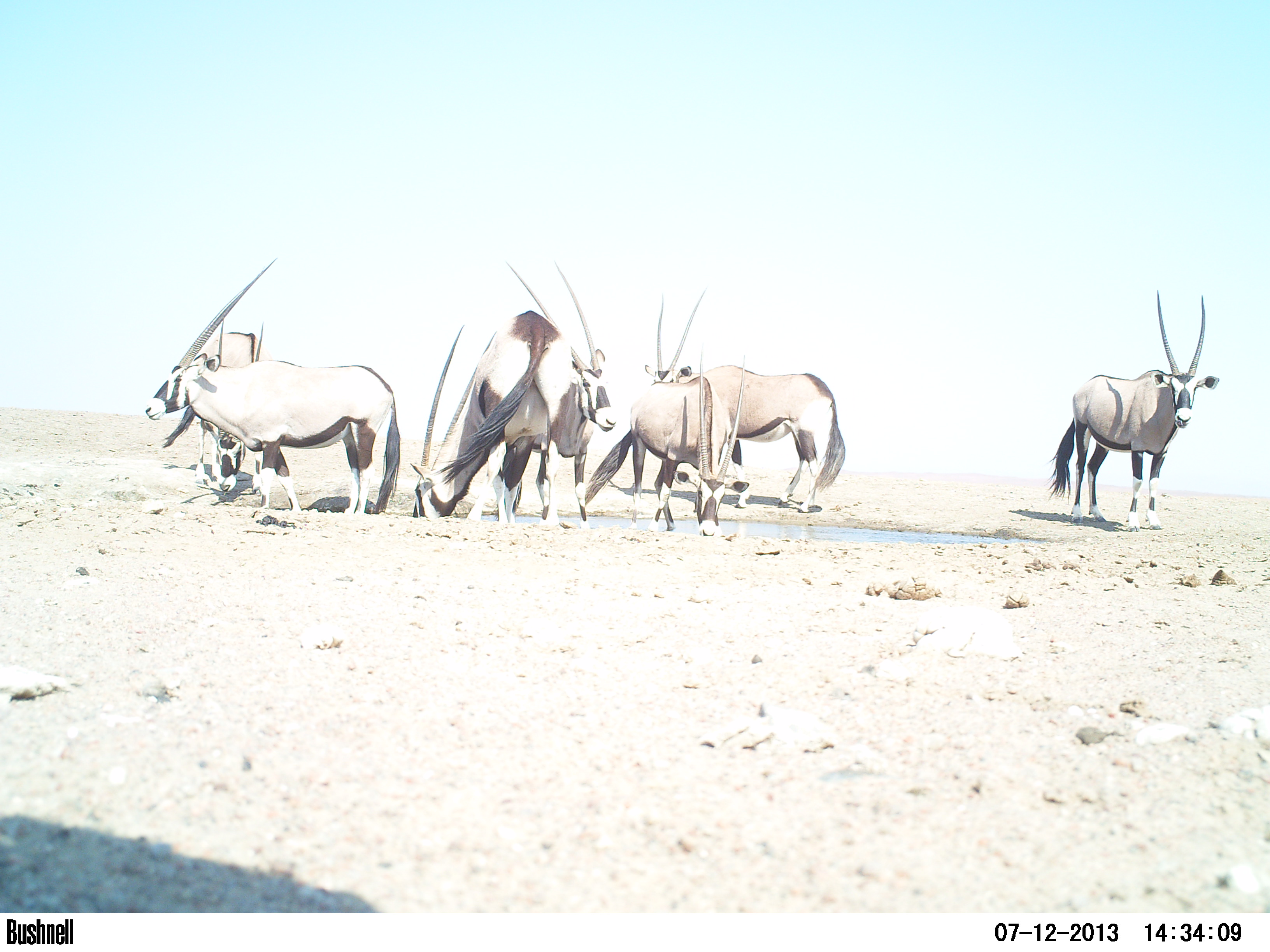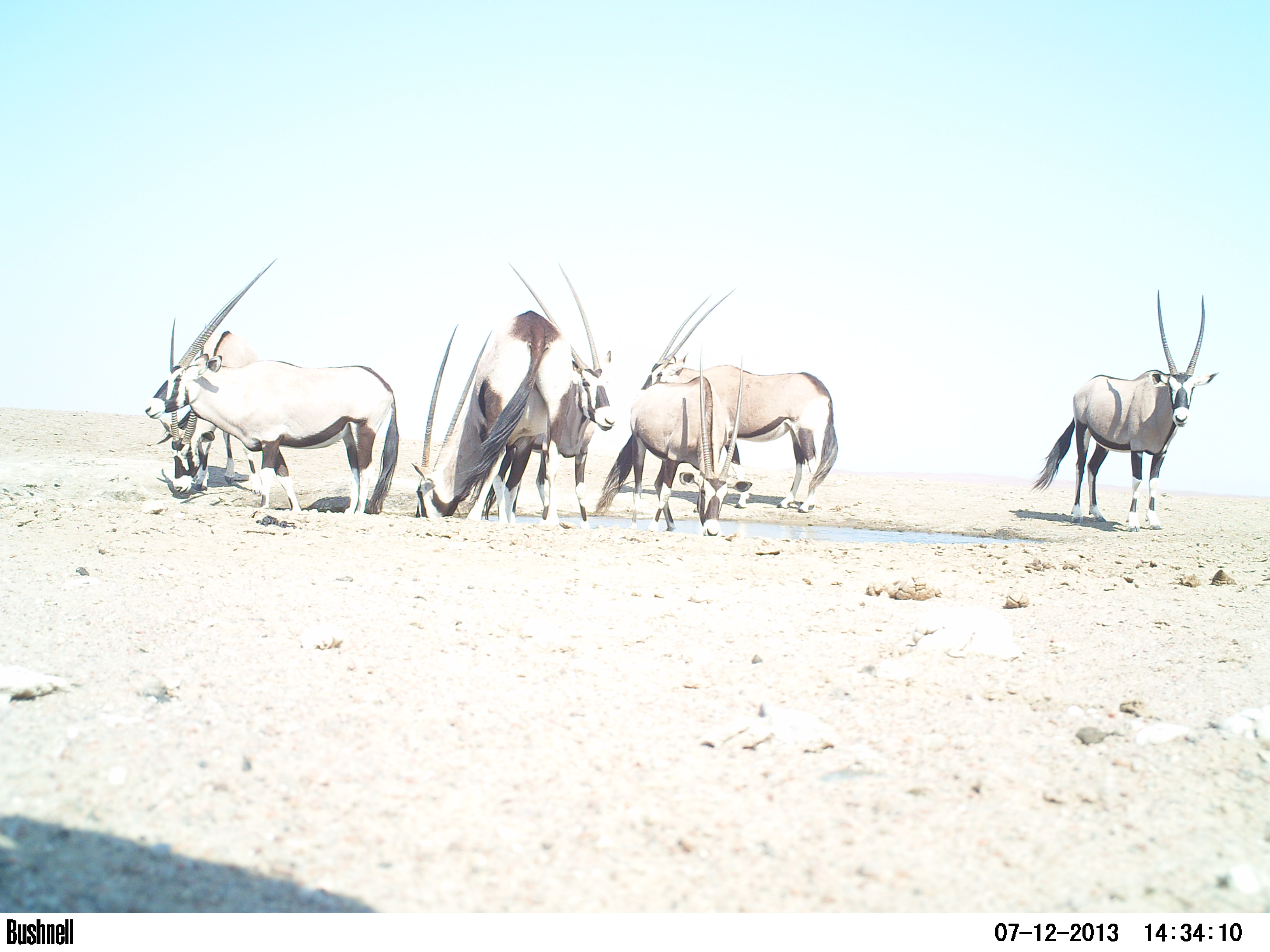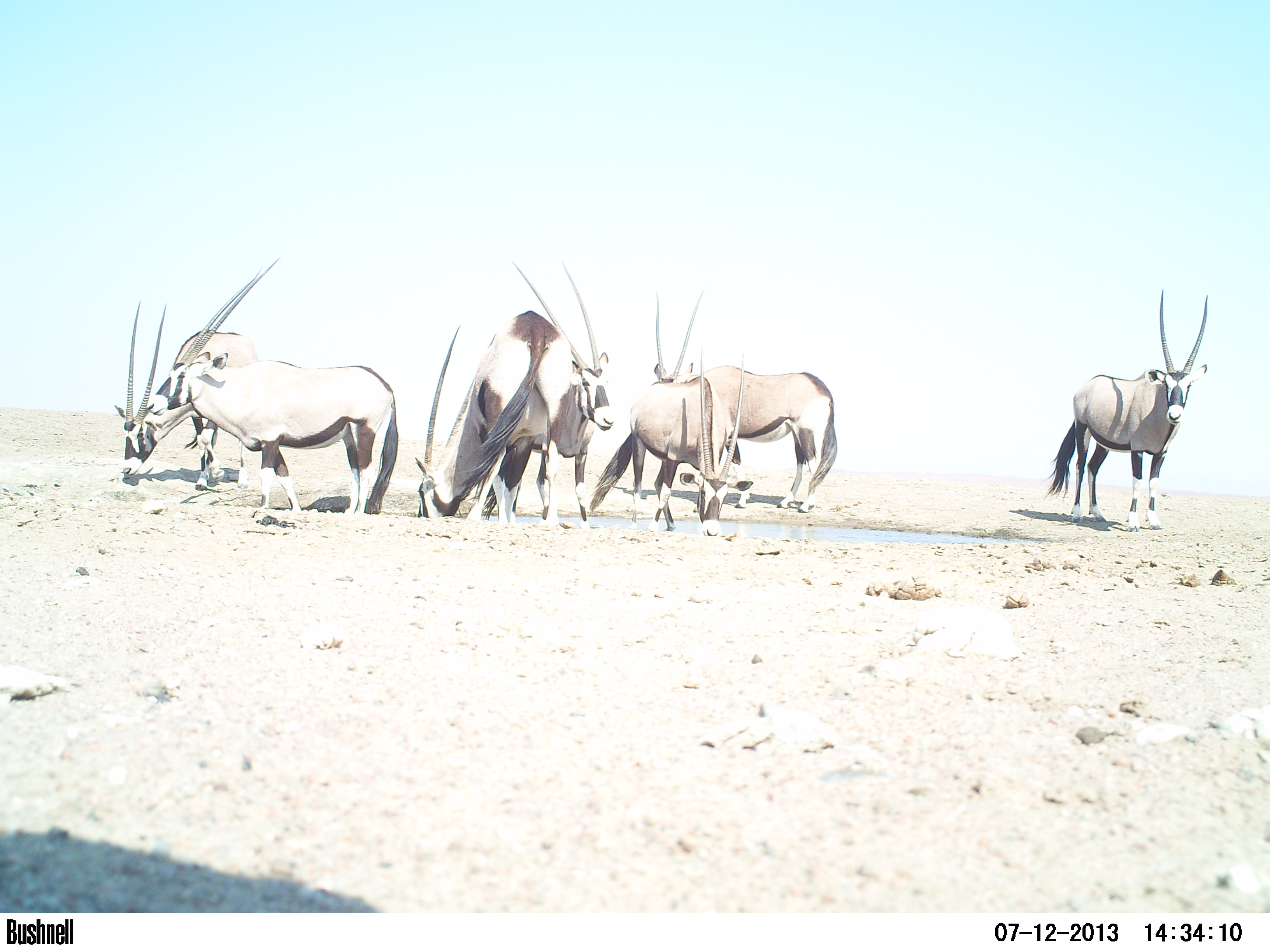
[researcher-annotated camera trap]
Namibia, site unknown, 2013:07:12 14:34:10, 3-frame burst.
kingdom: Animalia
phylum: Chordata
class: Mammalia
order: Artiodactyla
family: Bovidae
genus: Oryx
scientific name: Oryx gazella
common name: gemsbok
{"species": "Oryx gazella (gemsbok)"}